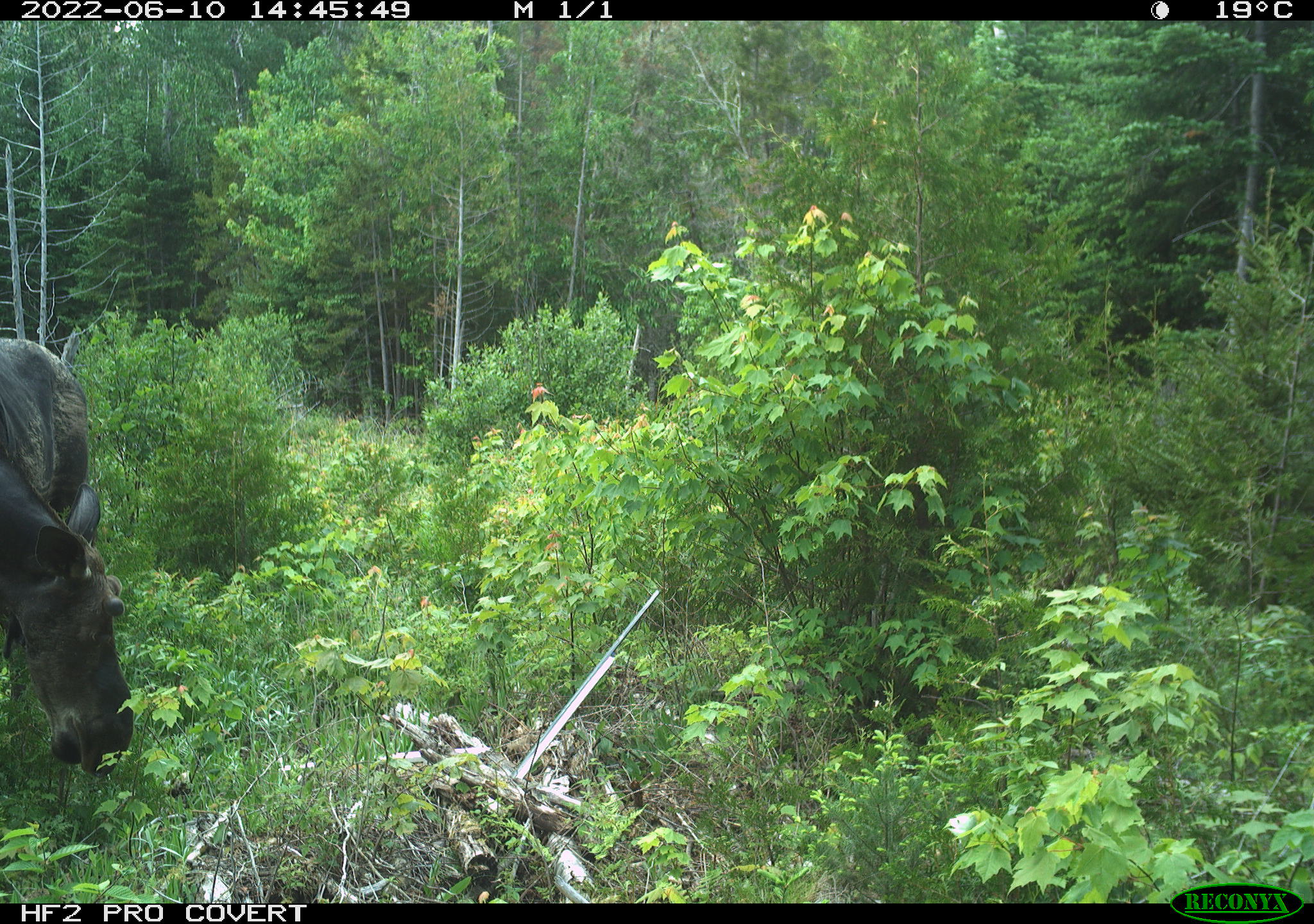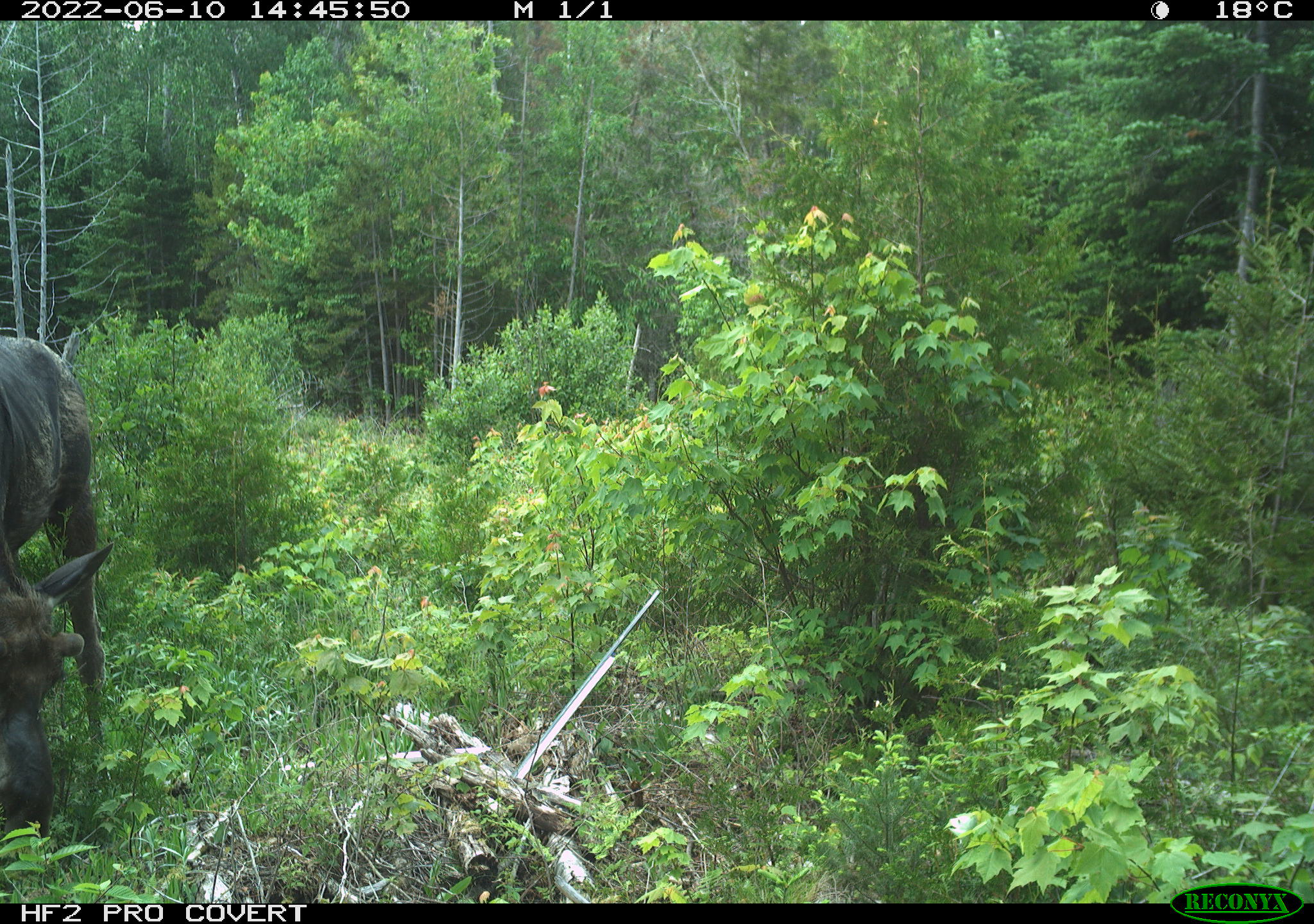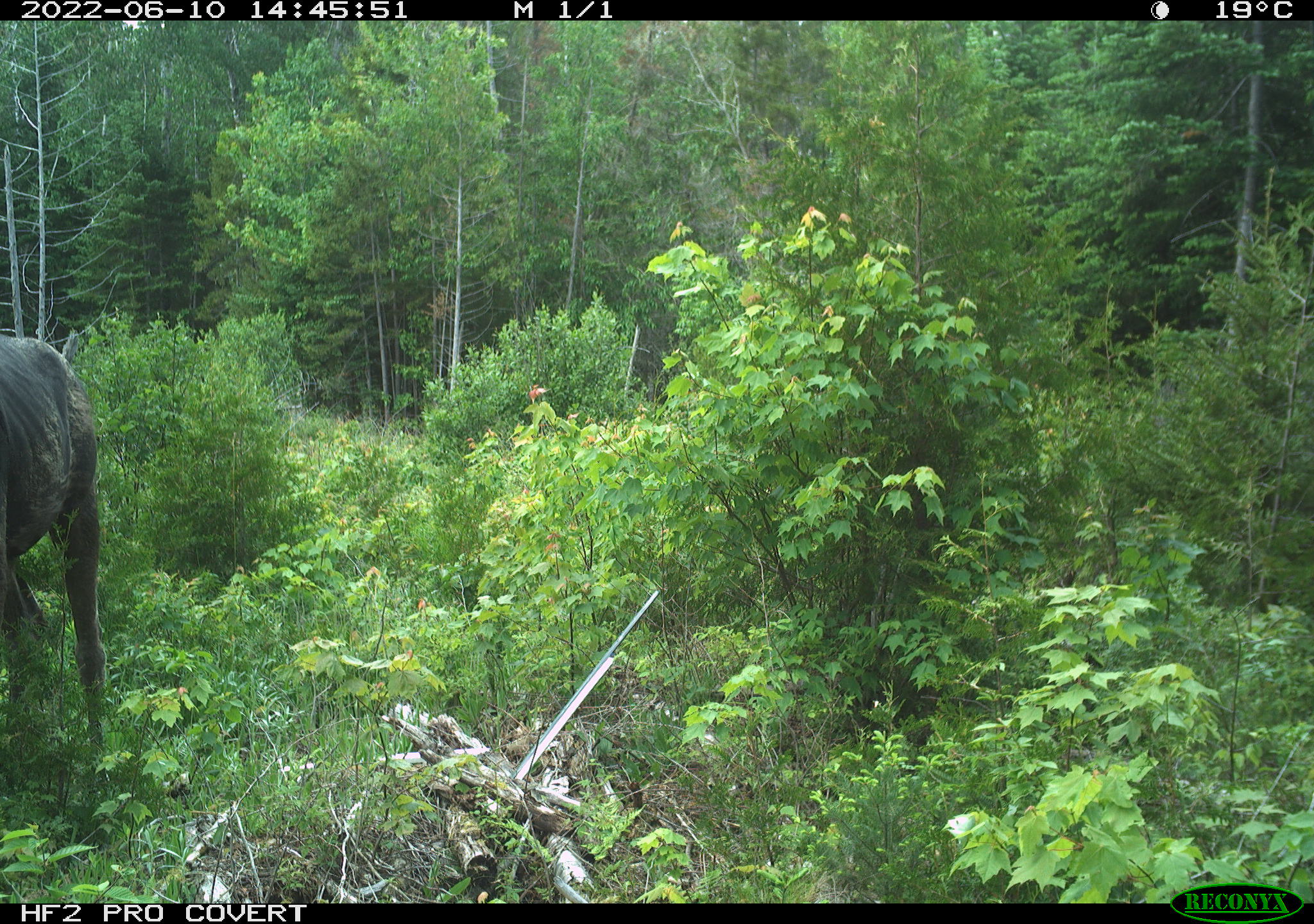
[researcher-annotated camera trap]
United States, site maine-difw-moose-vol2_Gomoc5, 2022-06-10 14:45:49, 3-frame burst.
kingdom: Animalia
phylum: Chordata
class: Mammalia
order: Artiodactyla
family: Cervidae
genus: Alces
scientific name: Alces alces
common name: moose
Moose (Alces alces).